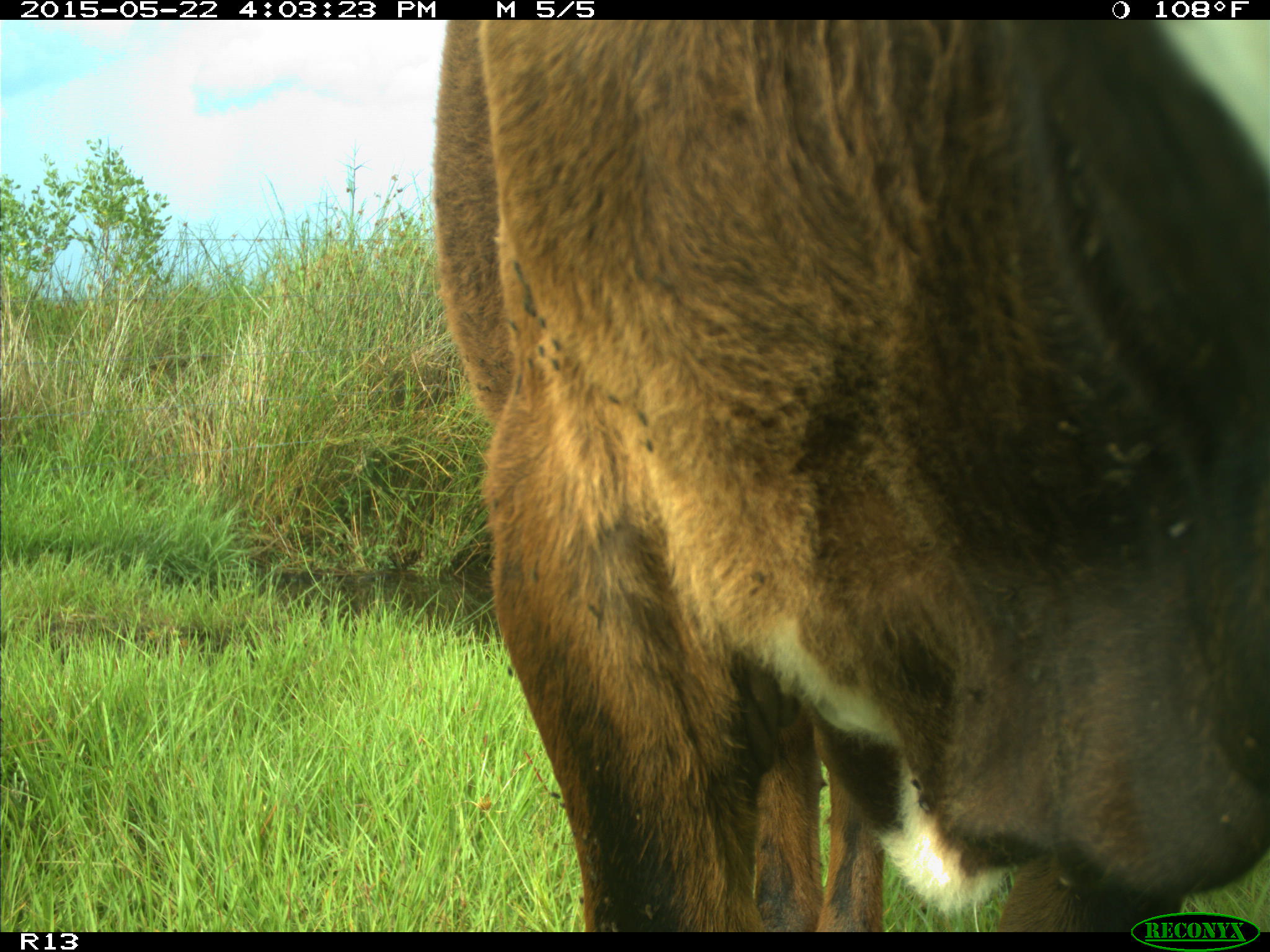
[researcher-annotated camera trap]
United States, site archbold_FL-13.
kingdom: Animalia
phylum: Chordata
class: Mammalia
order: Artiodactyla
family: Bovidae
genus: Bos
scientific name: Bos taurus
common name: domestic cow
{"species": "Bos taurus (domestic cow)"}